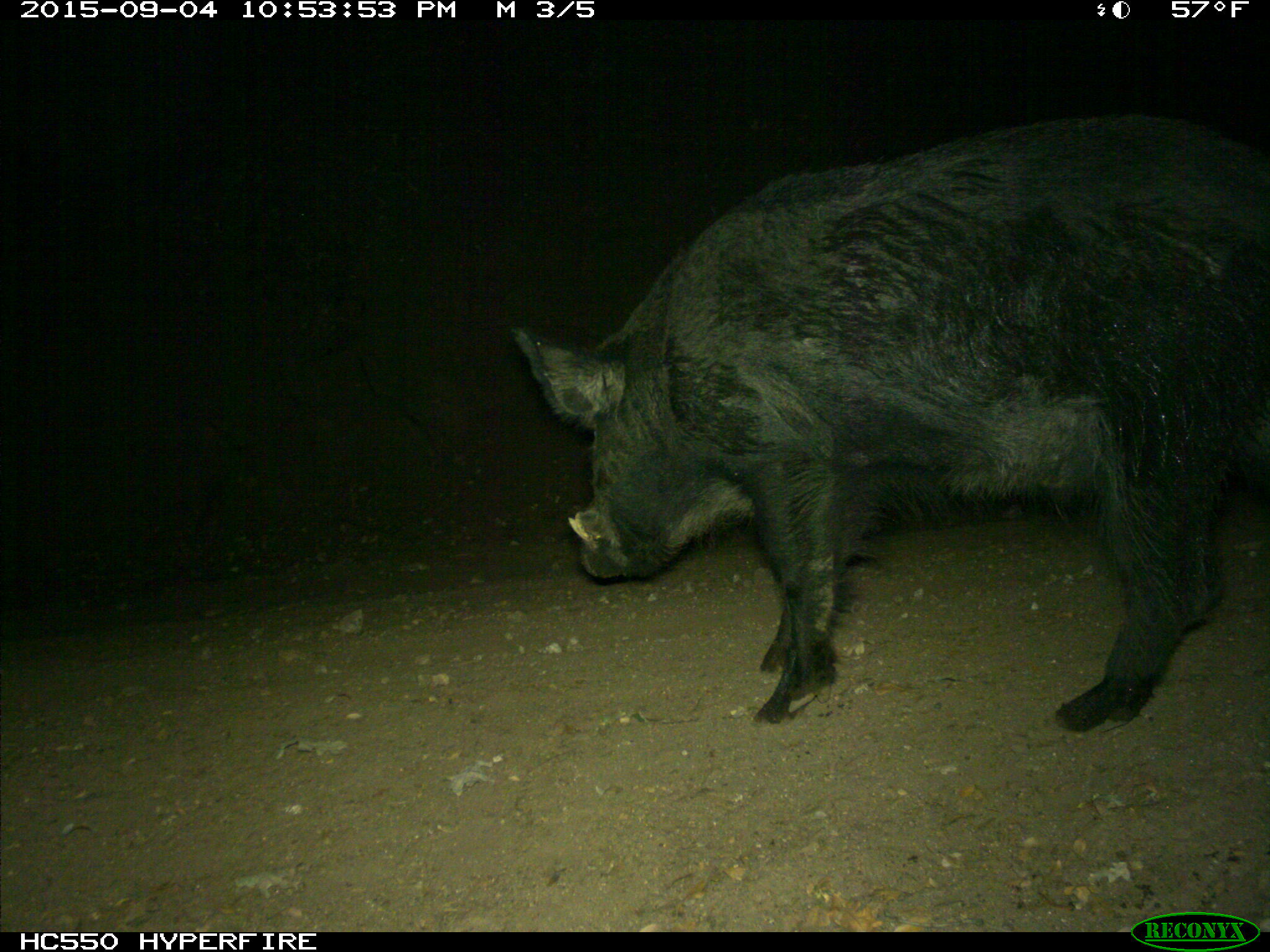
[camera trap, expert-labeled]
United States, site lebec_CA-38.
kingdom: Animalia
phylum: Chordata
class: Mammalia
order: Artiodactyla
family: Suidae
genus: Sus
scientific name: Sus scrofa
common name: wild boar